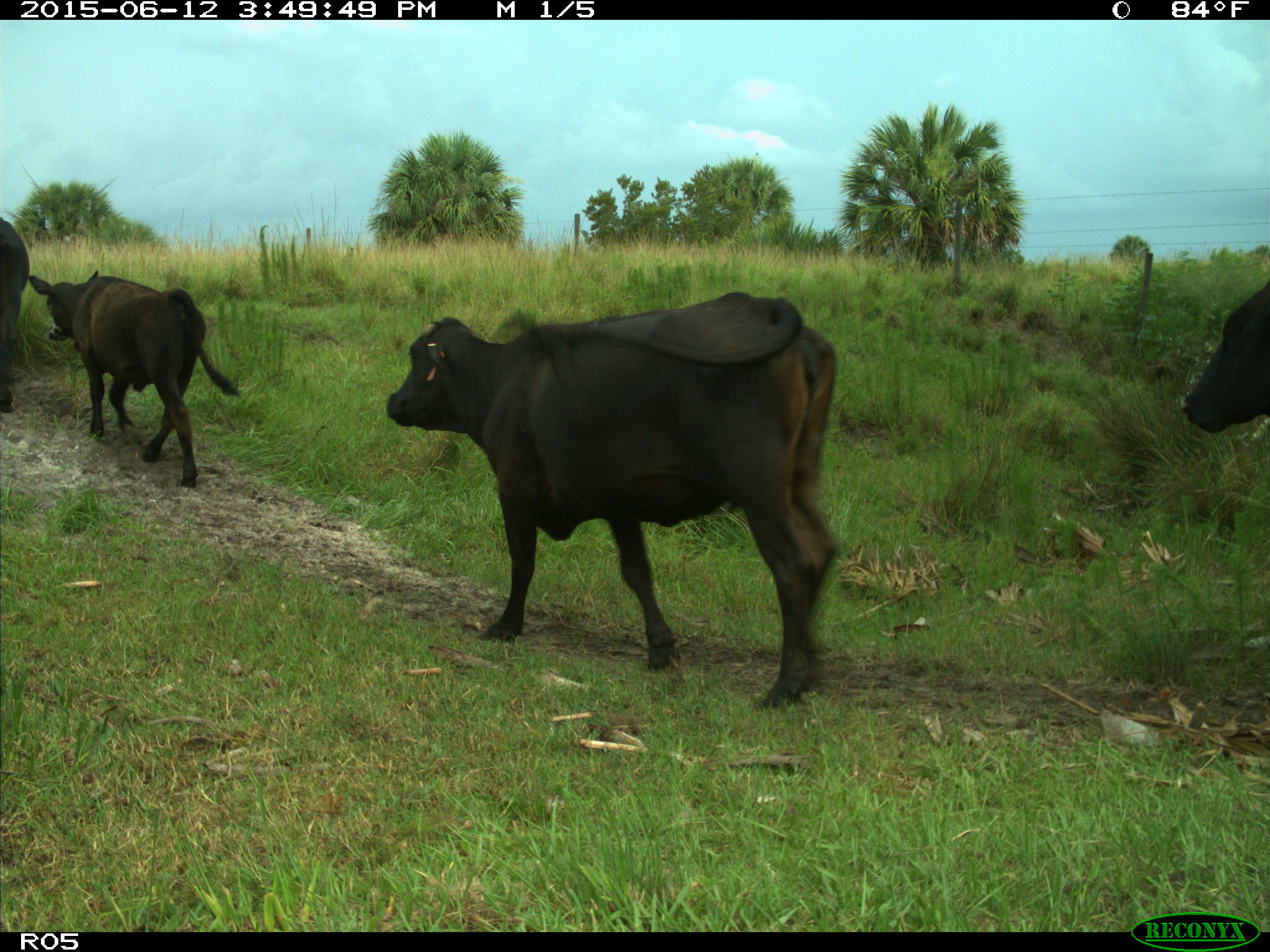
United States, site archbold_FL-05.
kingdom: Animalia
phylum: Chordata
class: Mammalia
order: Artiodactyla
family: Bovidae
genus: Bos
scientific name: Bos taurus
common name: domestic cow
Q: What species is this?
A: Bos taurus (domestic cow).